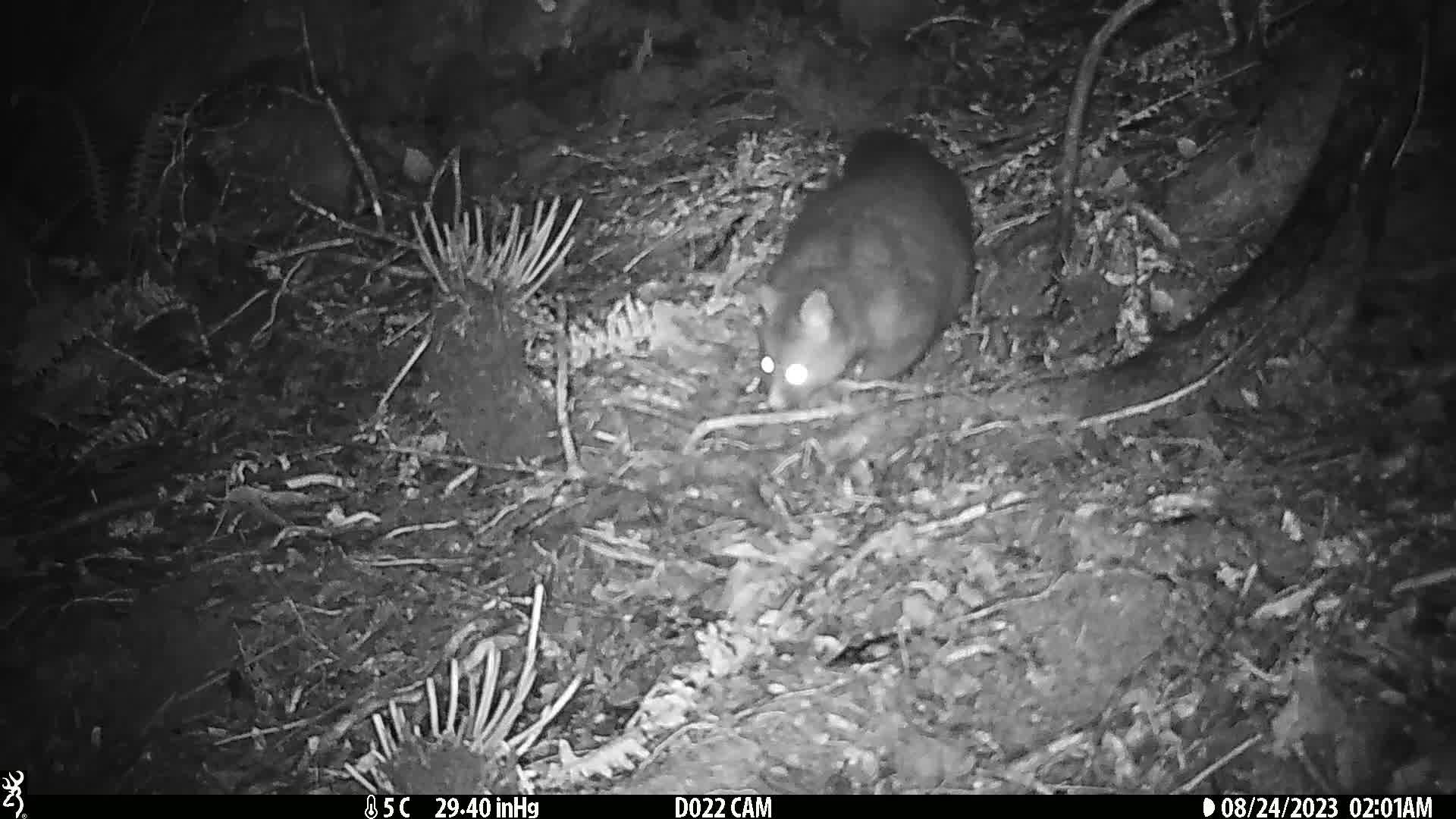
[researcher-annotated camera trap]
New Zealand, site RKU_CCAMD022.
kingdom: Animalia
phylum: Chordata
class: Mammalia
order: Diprotodontia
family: Phalangeridae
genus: Trichosurus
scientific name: Trichosurus vulpecula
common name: common brushtail possum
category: possum